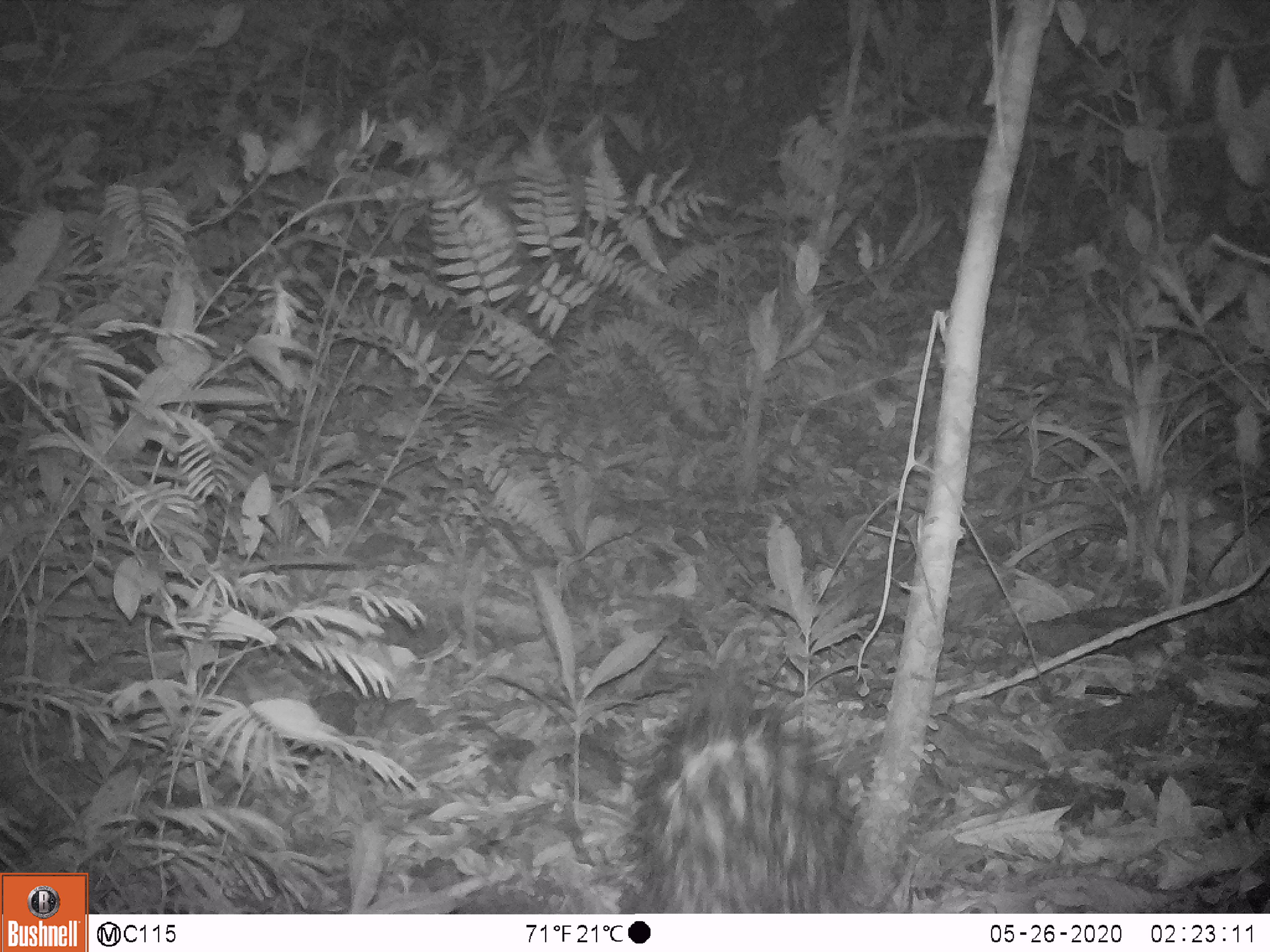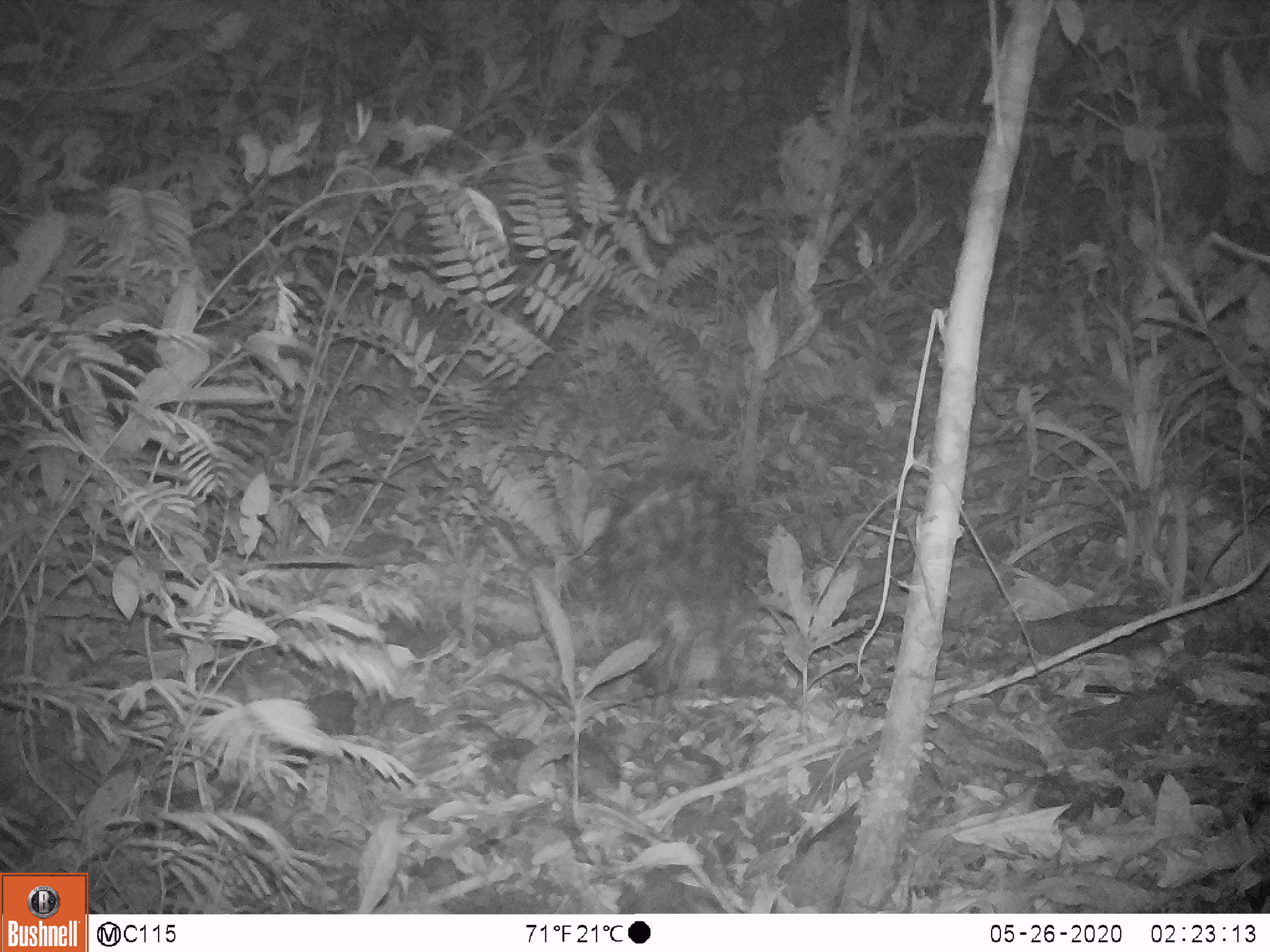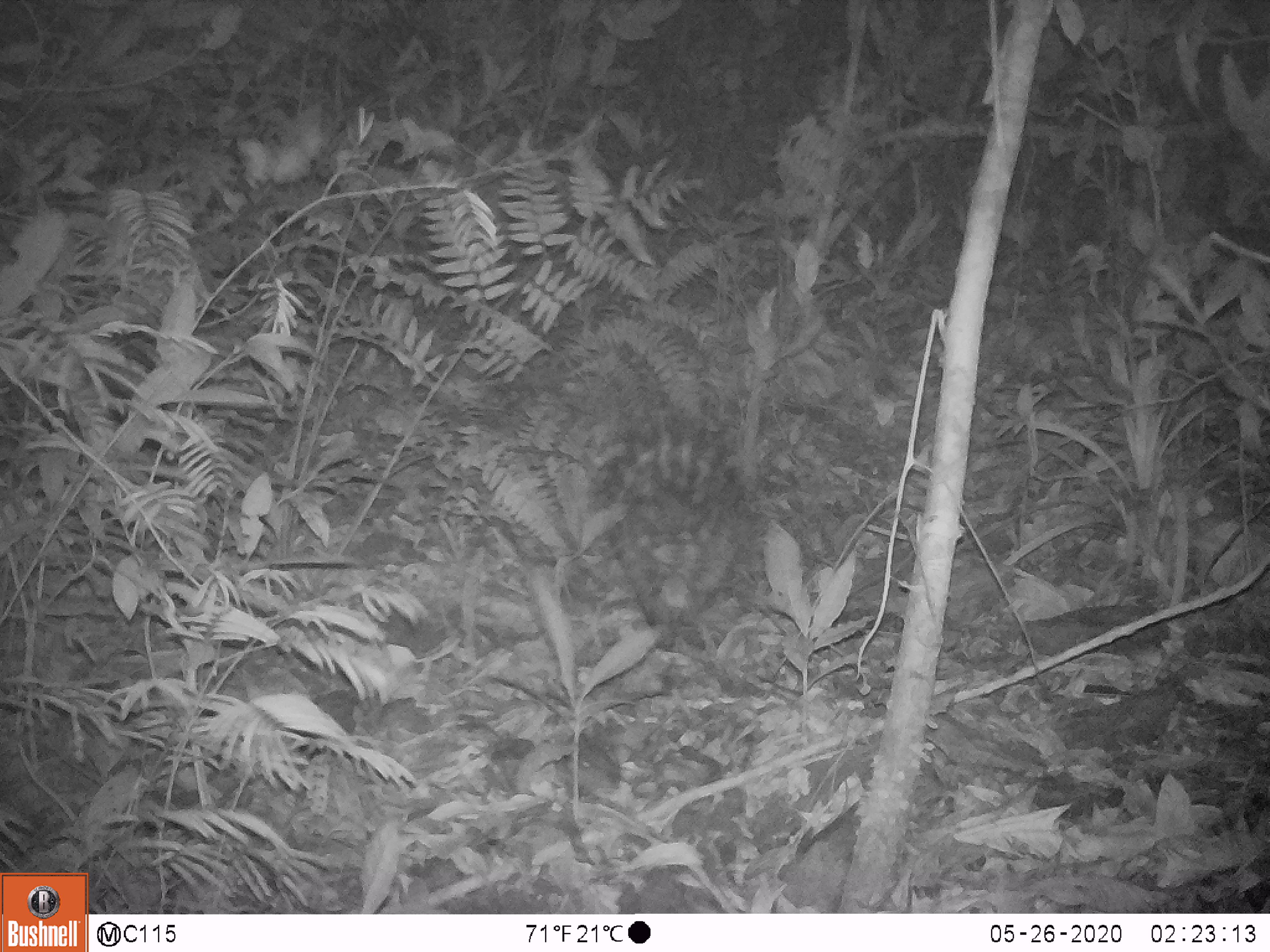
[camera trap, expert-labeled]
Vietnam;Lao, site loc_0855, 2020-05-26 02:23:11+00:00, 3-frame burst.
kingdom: Animalia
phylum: Chordata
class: Mammalia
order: Rodentia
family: Hystricidae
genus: Hystrix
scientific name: Hystrix brachyura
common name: malayan porcupine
Malayan porcupine (Hystrix brachyura). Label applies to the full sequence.